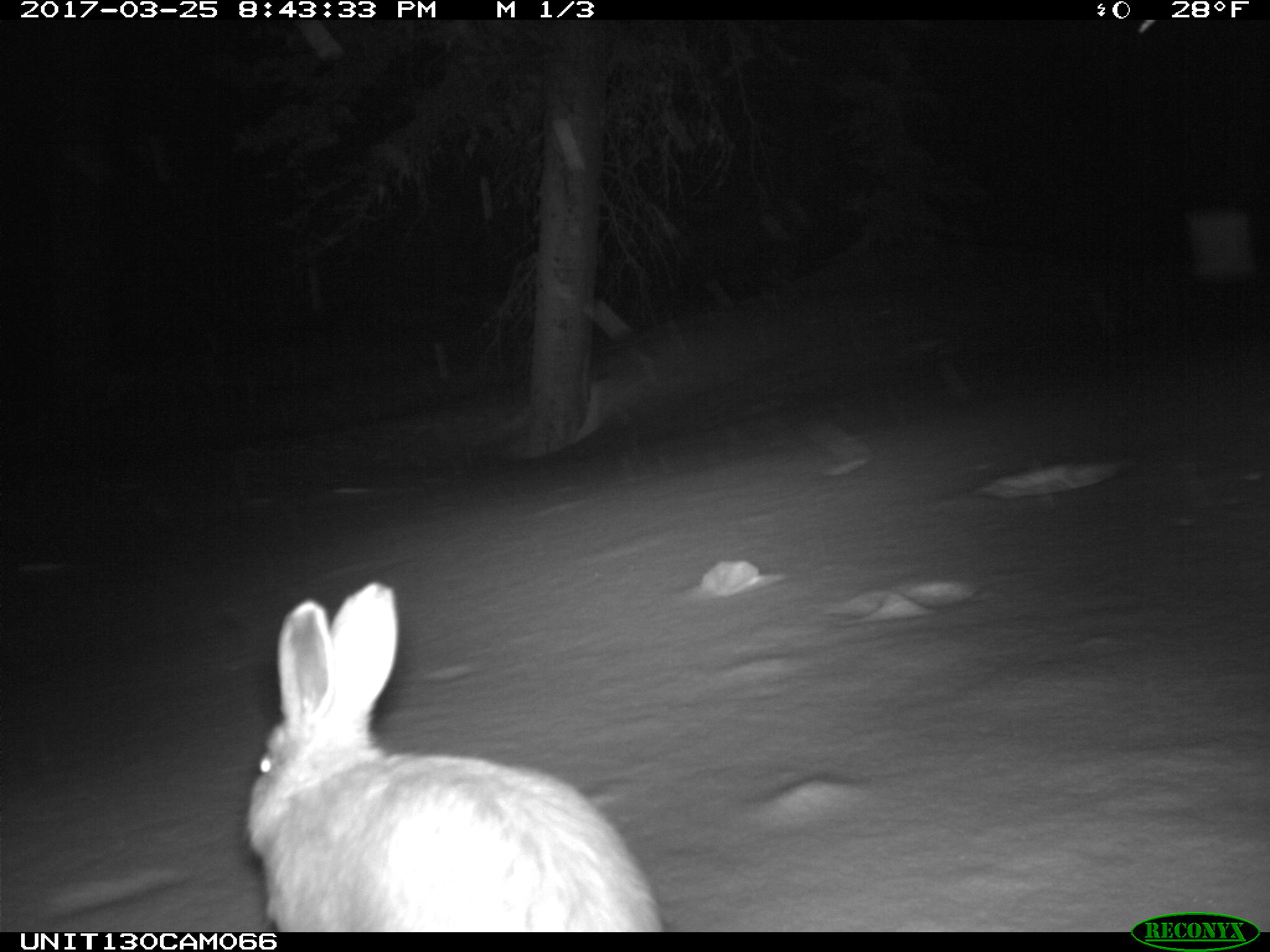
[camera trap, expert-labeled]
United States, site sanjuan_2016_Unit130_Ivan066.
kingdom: Animalia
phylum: Chordata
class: Mammalia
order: Lagomorpha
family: Leporidae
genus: Lepus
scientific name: Lepus americanus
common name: snowshoe hare